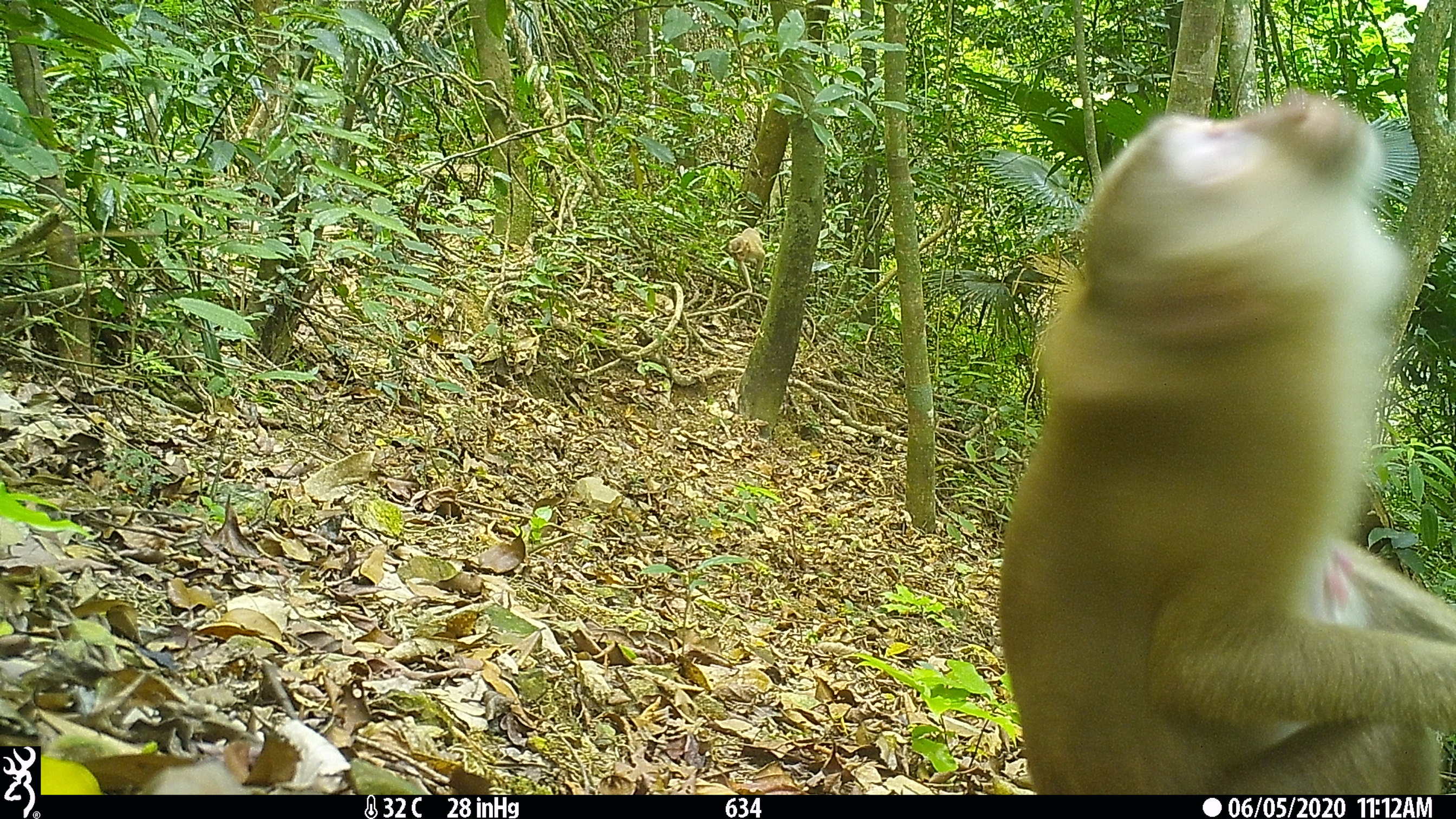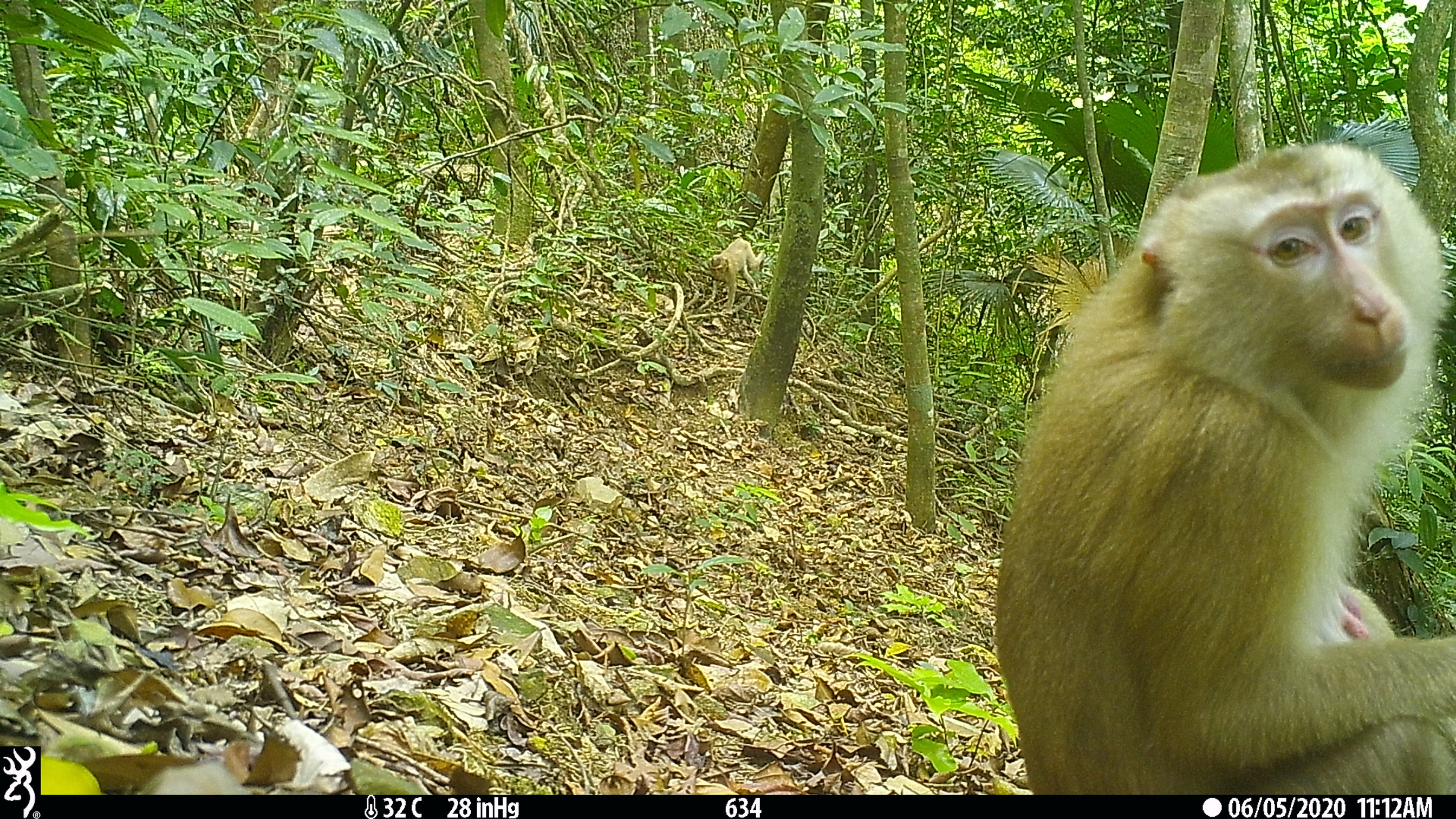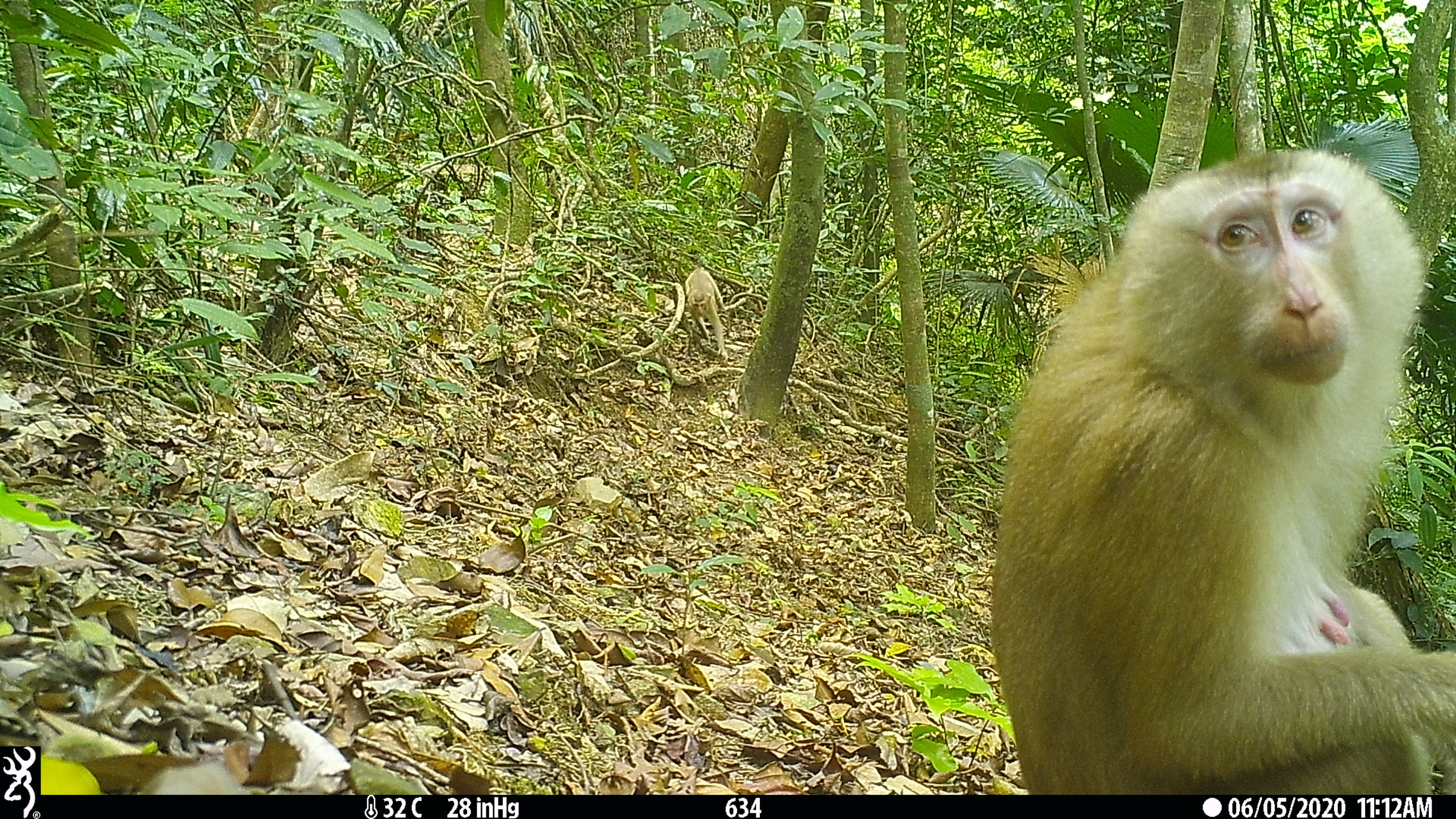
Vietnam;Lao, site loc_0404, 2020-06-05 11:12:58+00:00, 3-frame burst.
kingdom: Animalia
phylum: Chordata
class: Mammalia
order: Primates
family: Cercopithecidae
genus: Macaca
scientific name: Macaca nemestrina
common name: pig-tailed macaque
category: pig tailed macaque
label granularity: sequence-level